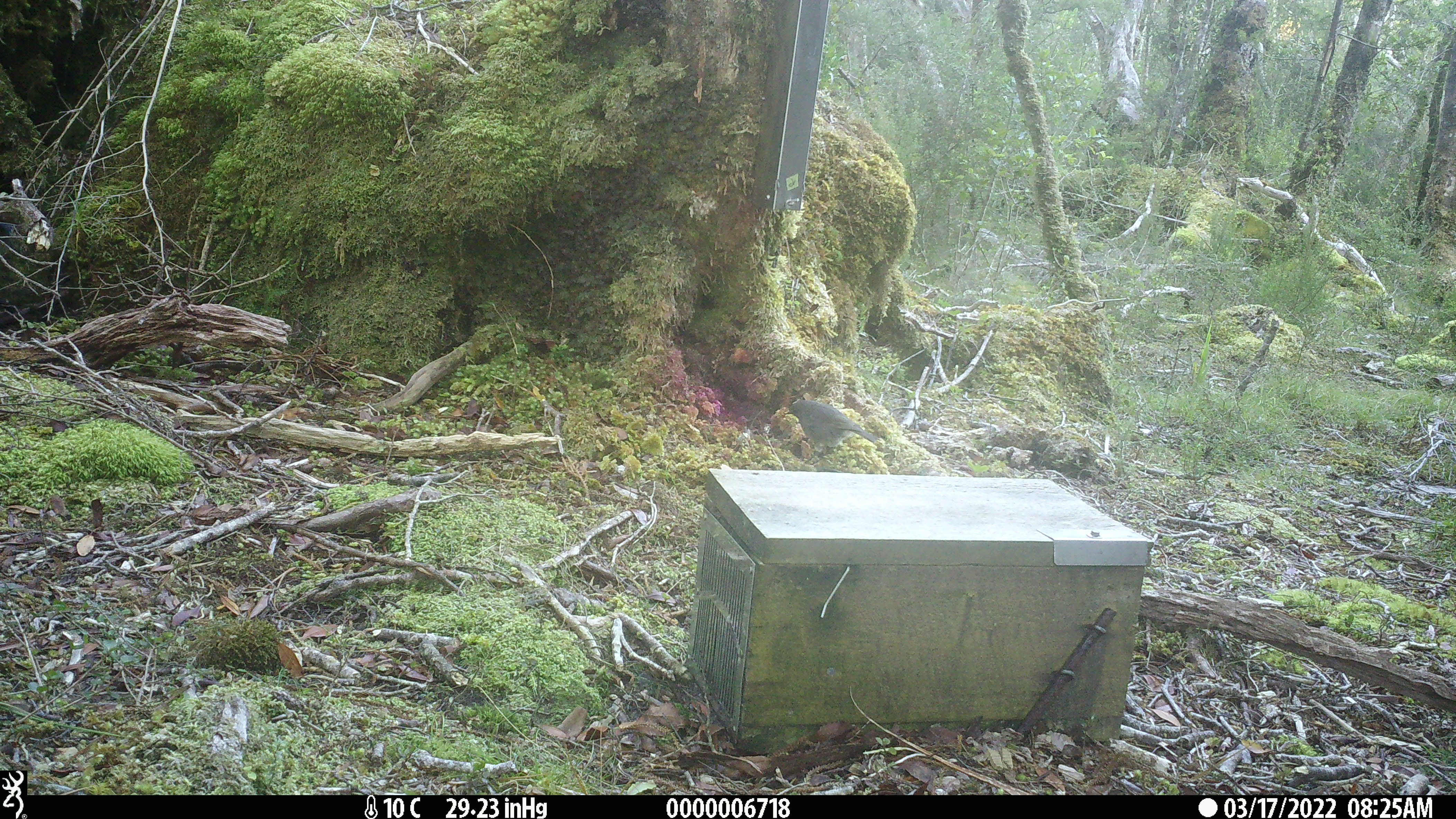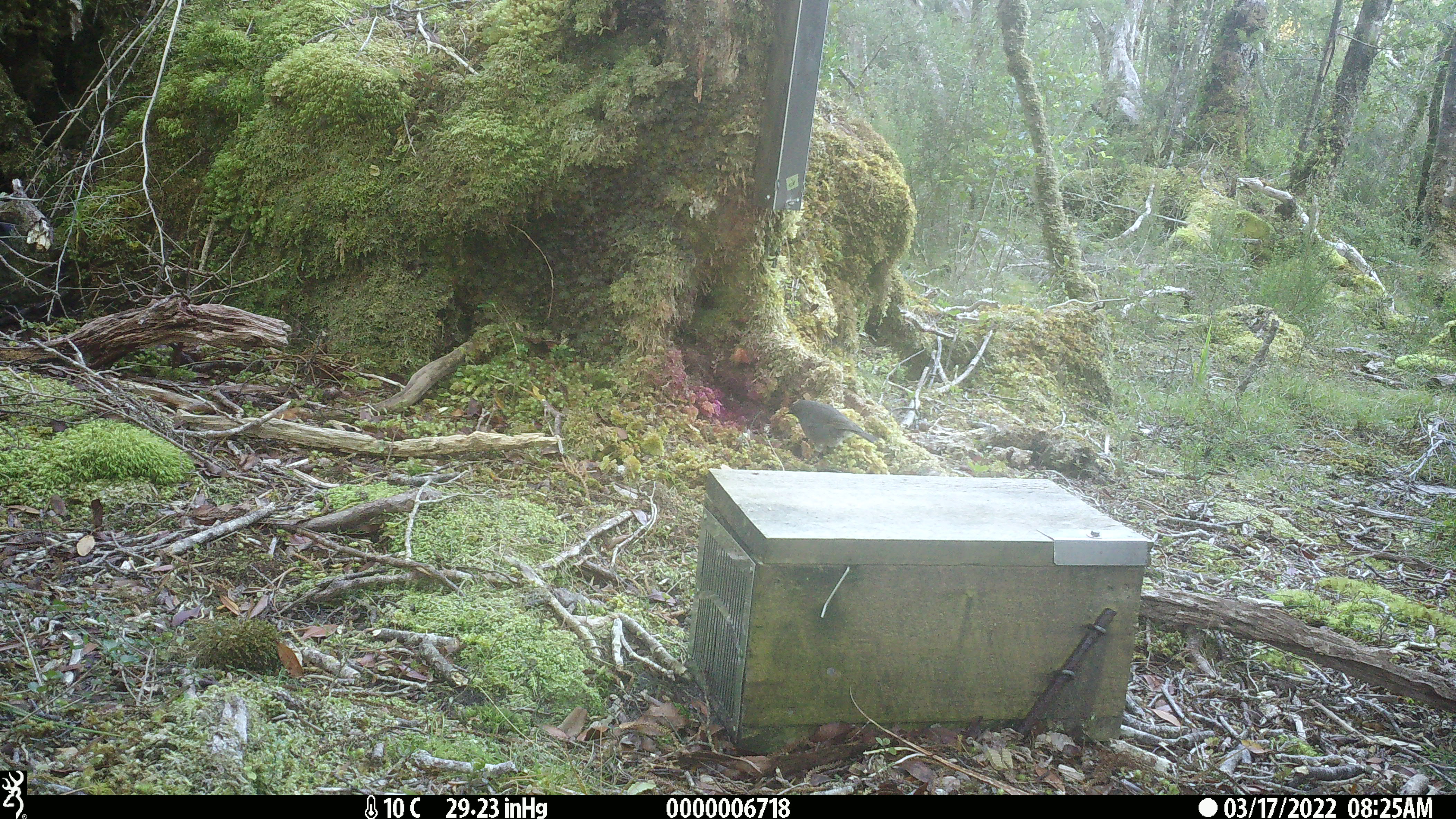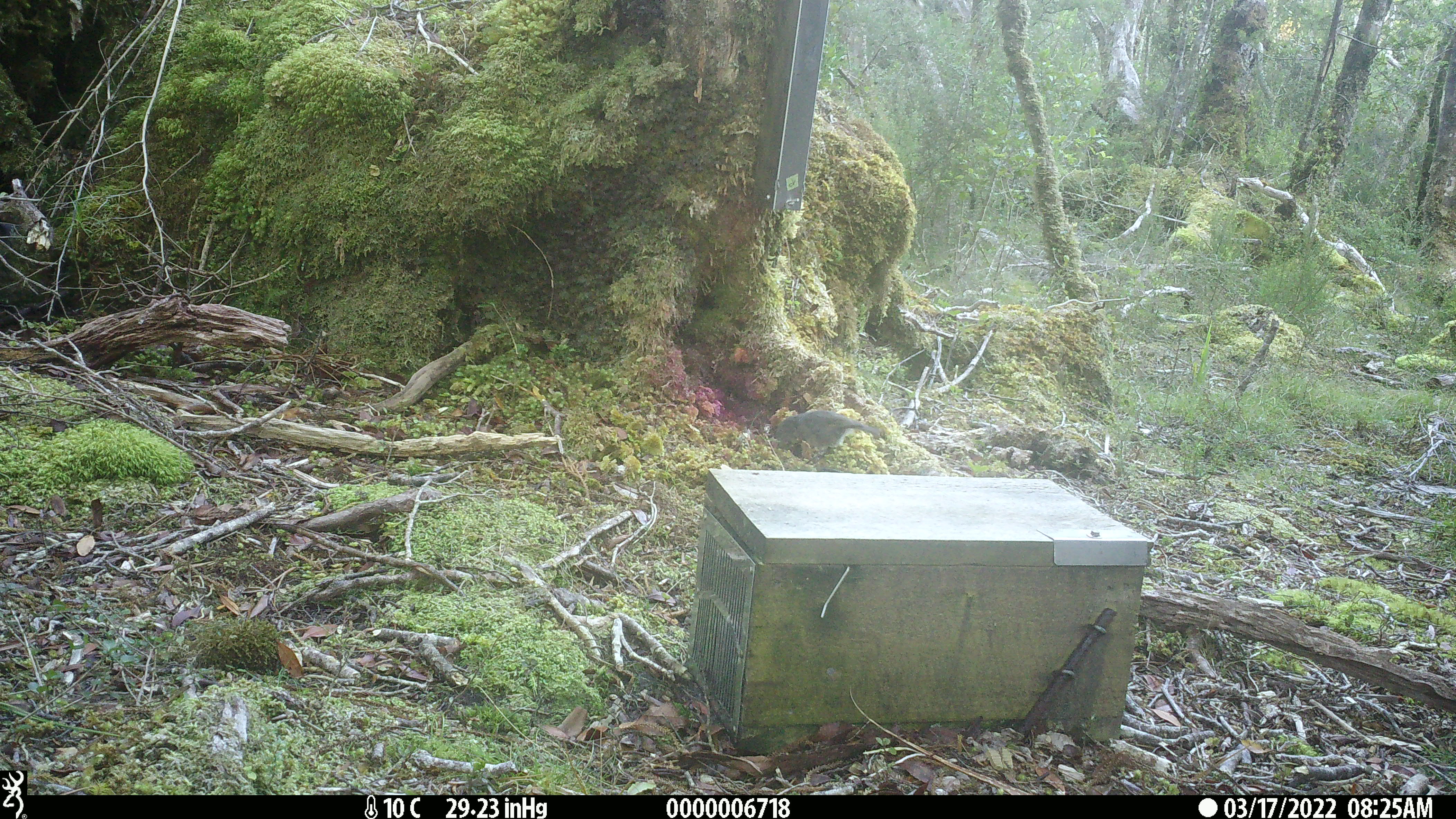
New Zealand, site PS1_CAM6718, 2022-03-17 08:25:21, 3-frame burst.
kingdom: Animalia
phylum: Chordata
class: Aves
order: Passeriformes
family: Petroicidae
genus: Petroica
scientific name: Petroica australis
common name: new zealand robin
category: robin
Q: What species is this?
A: Robin (new zealand robin) (Petroica australis).